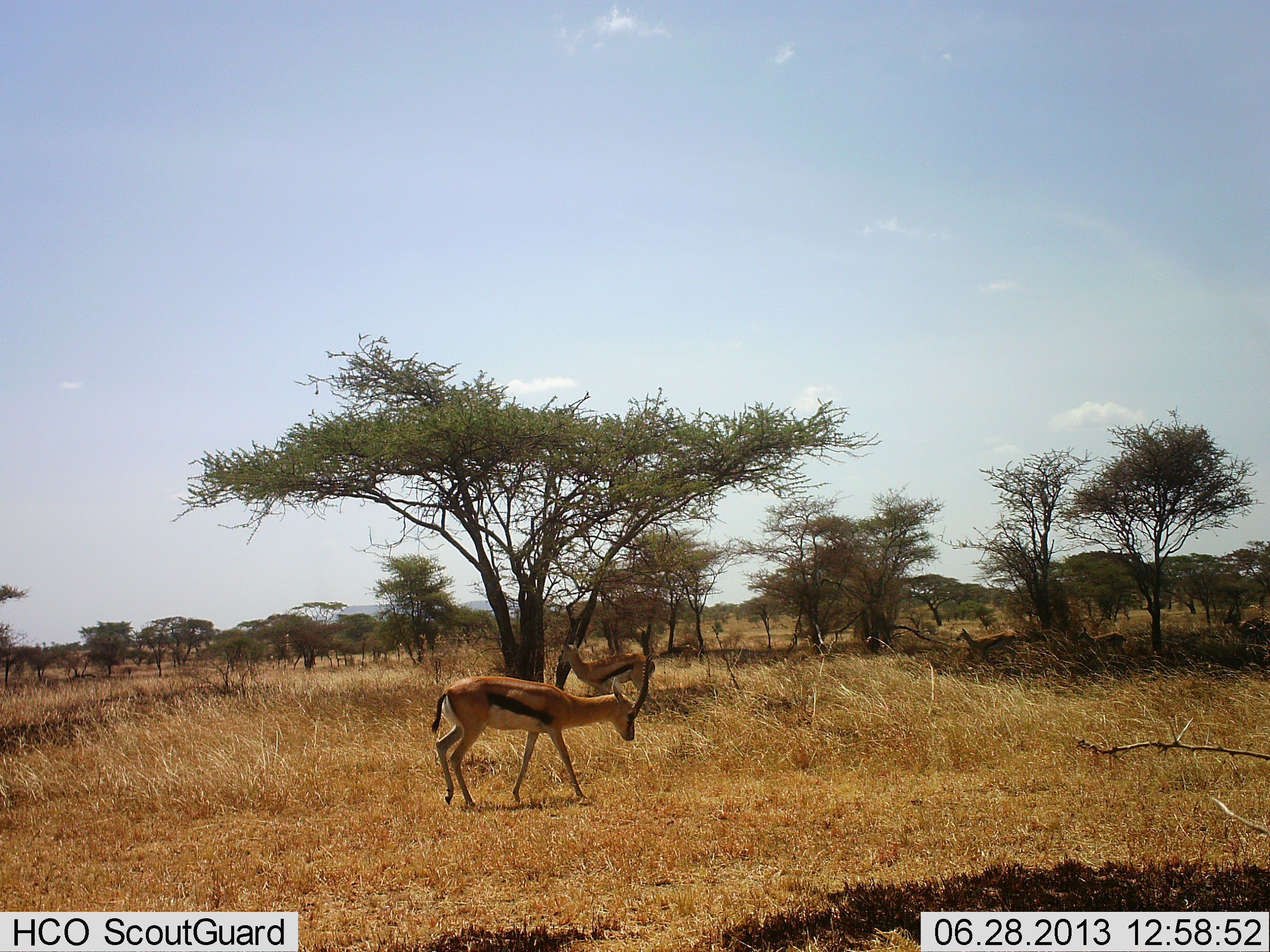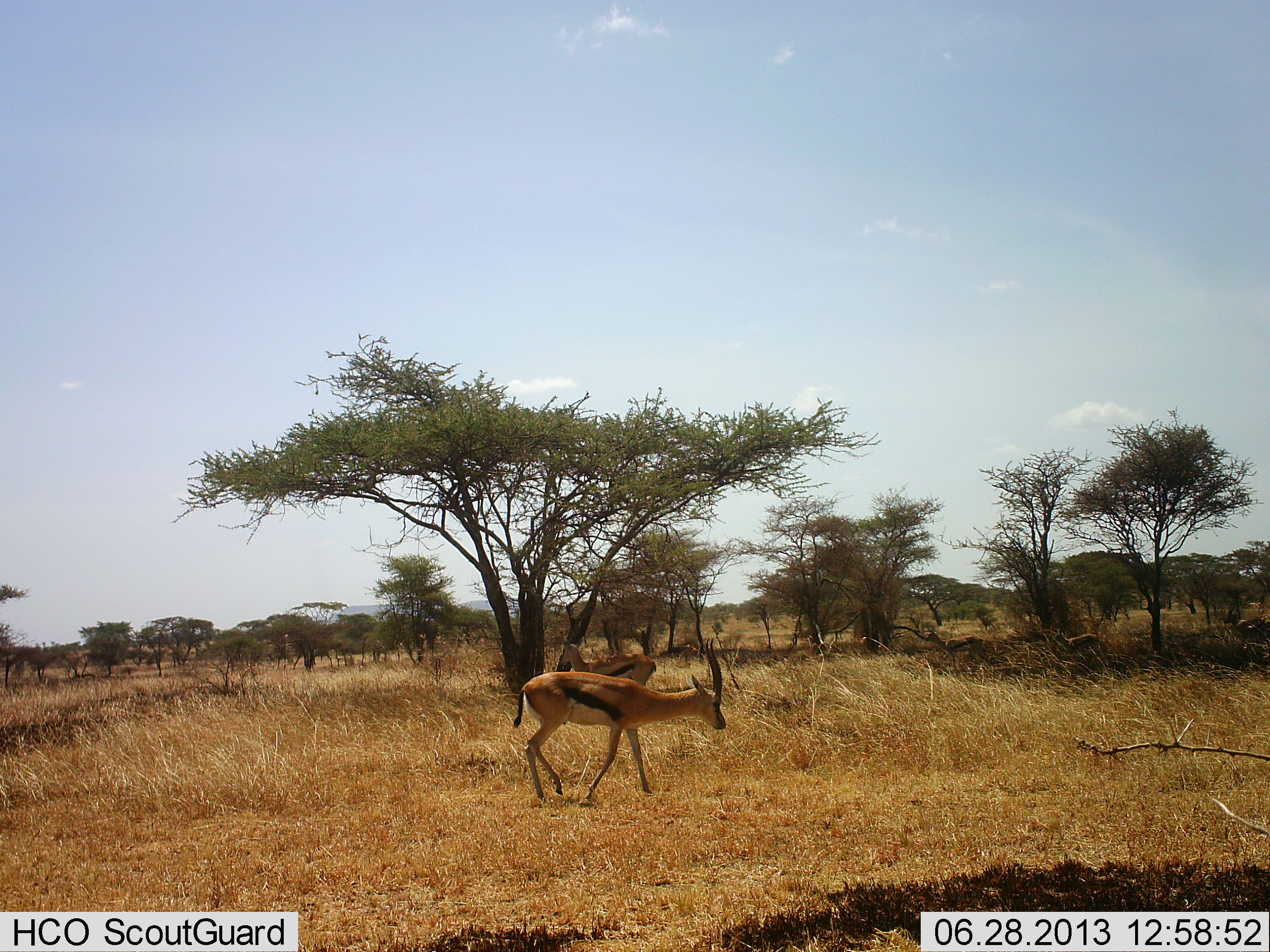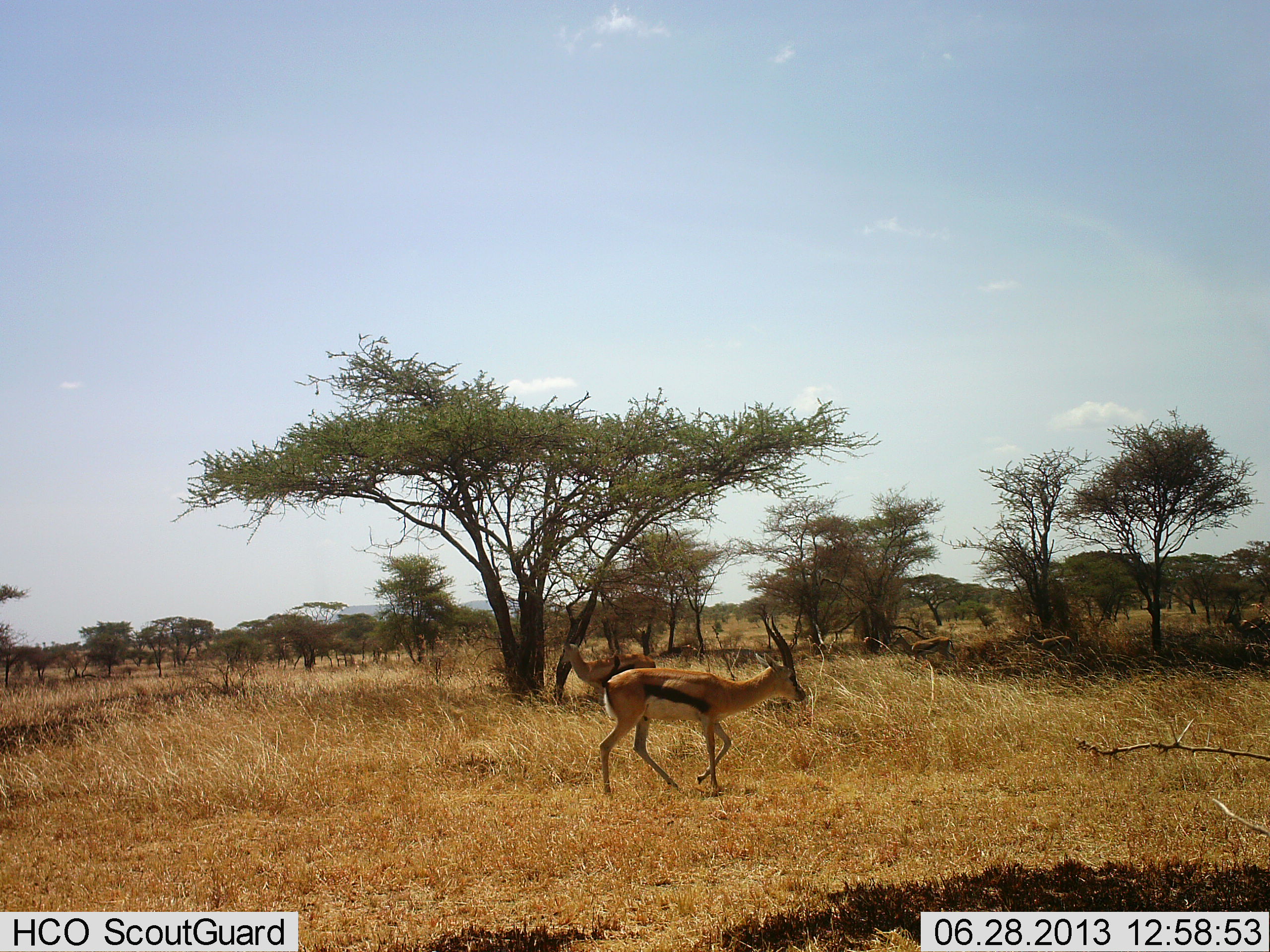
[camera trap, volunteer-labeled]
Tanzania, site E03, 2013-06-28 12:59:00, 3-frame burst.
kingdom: Animalia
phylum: Chordata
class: Mammalia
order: Artiodactyla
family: Bovidae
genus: Eudorcas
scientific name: Eudorcas thomsonii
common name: thomson's gazelle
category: gazellethomsons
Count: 4.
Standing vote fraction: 64%.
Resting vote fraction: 0%.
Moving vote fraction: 100%.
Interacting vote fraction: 0%.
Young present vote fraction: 0%.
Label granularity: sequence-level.